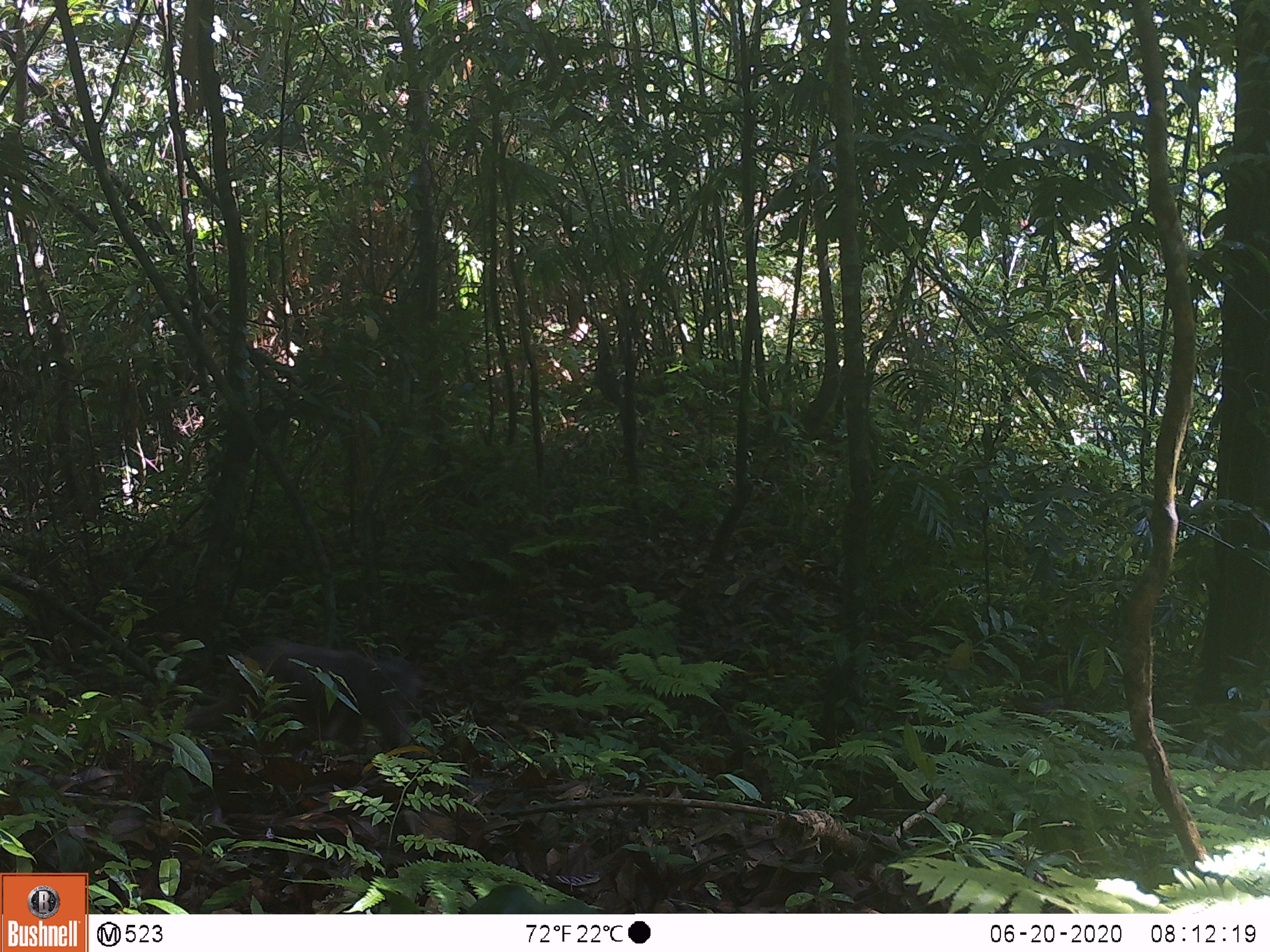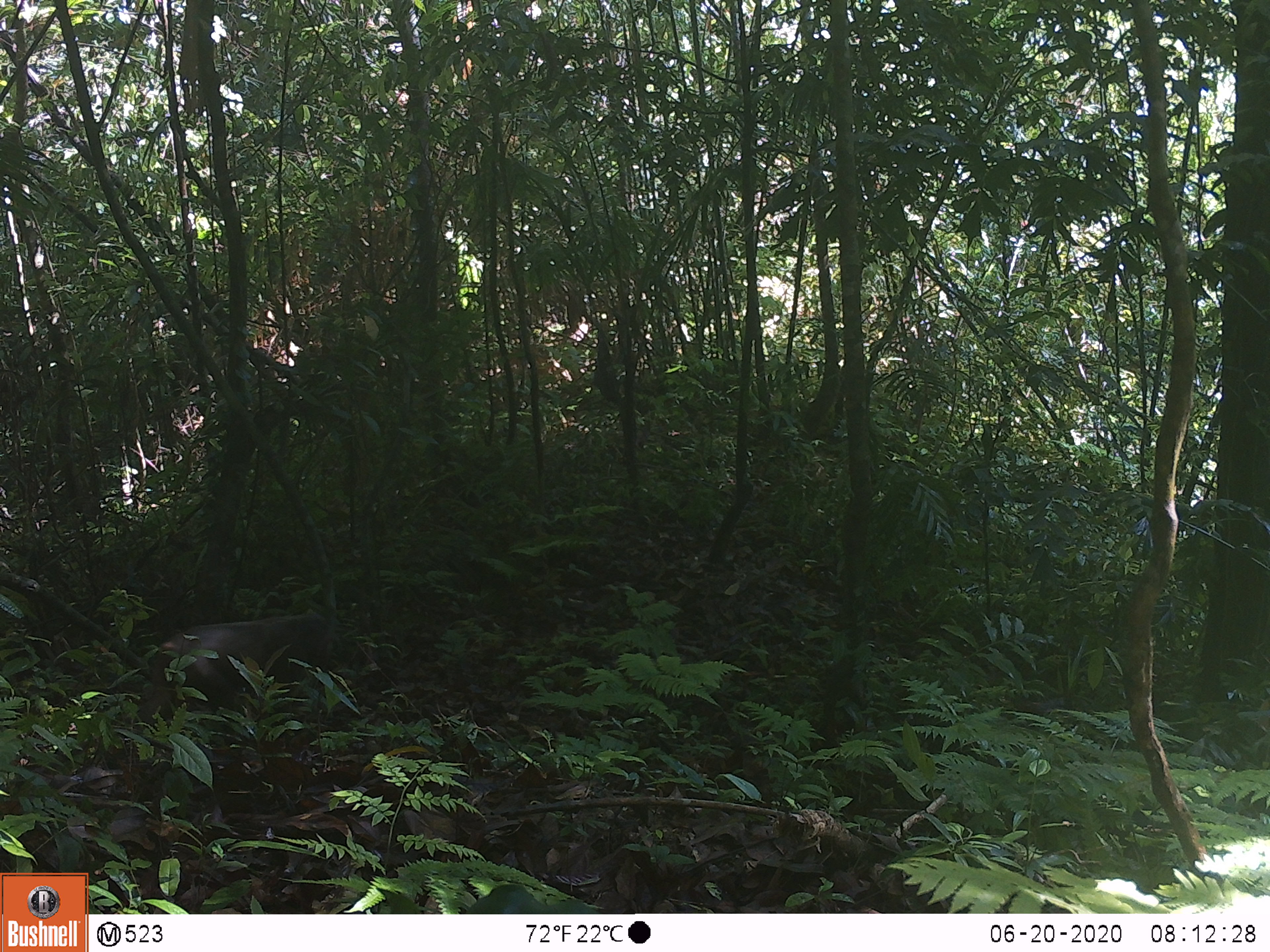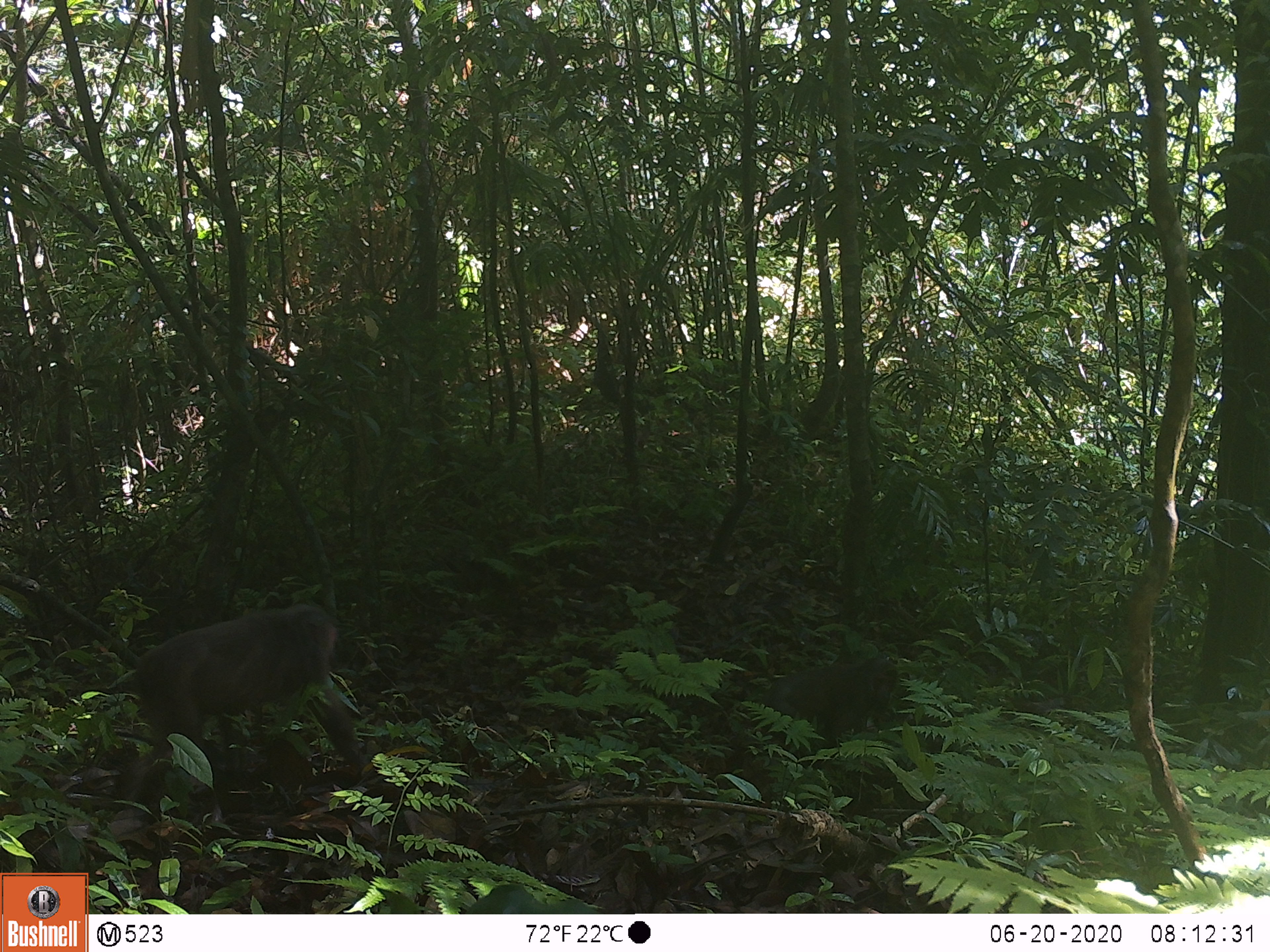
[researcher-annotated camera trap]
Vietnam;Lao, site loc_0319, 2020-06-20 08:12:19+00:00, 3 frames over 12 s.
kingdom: Animalia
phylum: Chordata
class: Mammalia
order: Primates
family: Cercopithecidae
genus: Macaca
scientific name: Macaca arctoides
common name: stump-tailed macaque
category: stump tailed macaque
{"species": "stump tailed macaque (stump-tailed macaque) (Macaca arctoides)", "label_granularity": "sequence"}